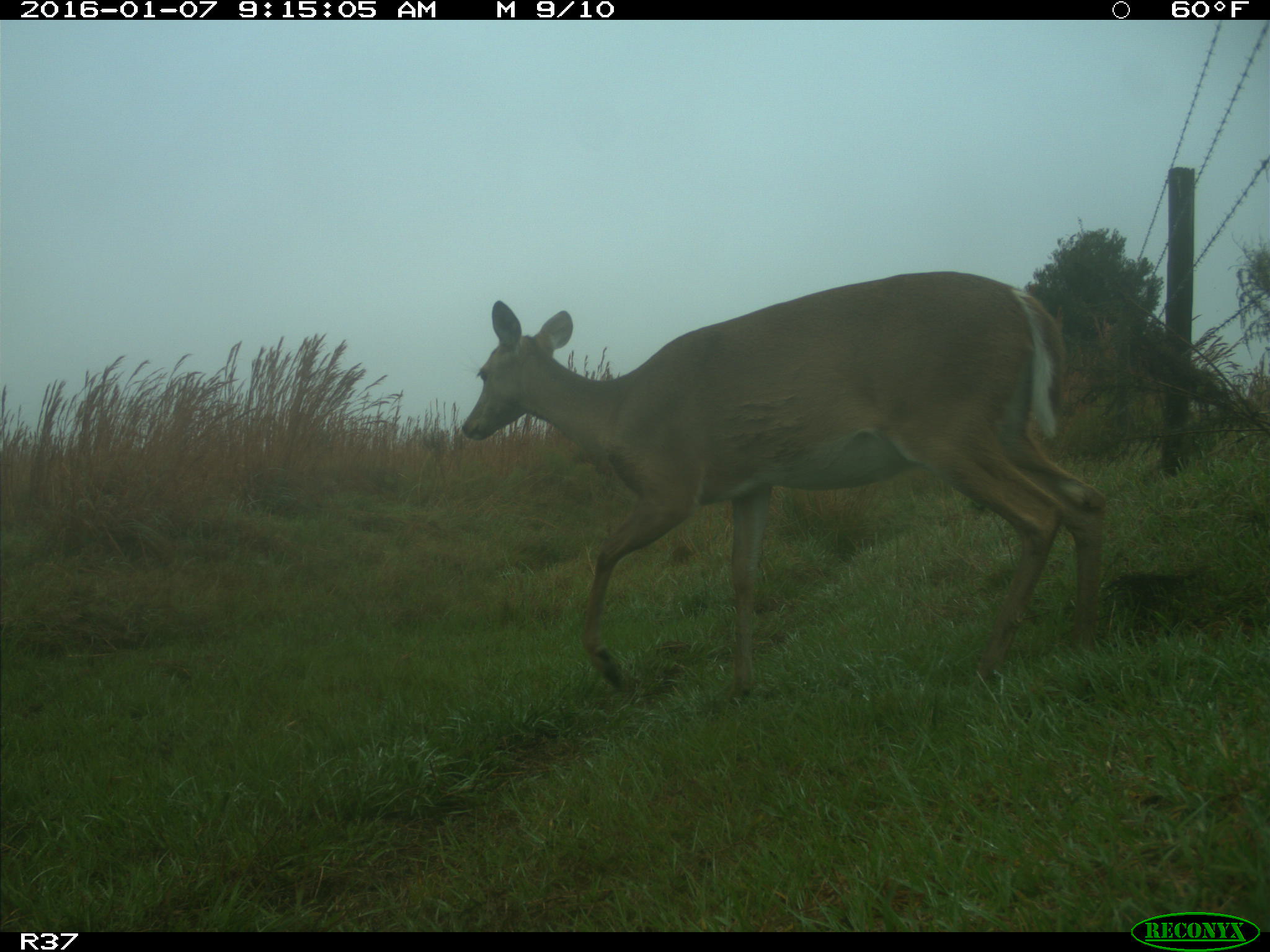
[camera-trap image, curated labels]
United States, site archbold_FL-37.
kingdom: Animalia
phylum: Chordata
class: Mammalia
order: Artiodactyla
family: Cervidae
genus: Odocoileus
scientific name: Odocoileus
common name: deer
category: unidentified deer